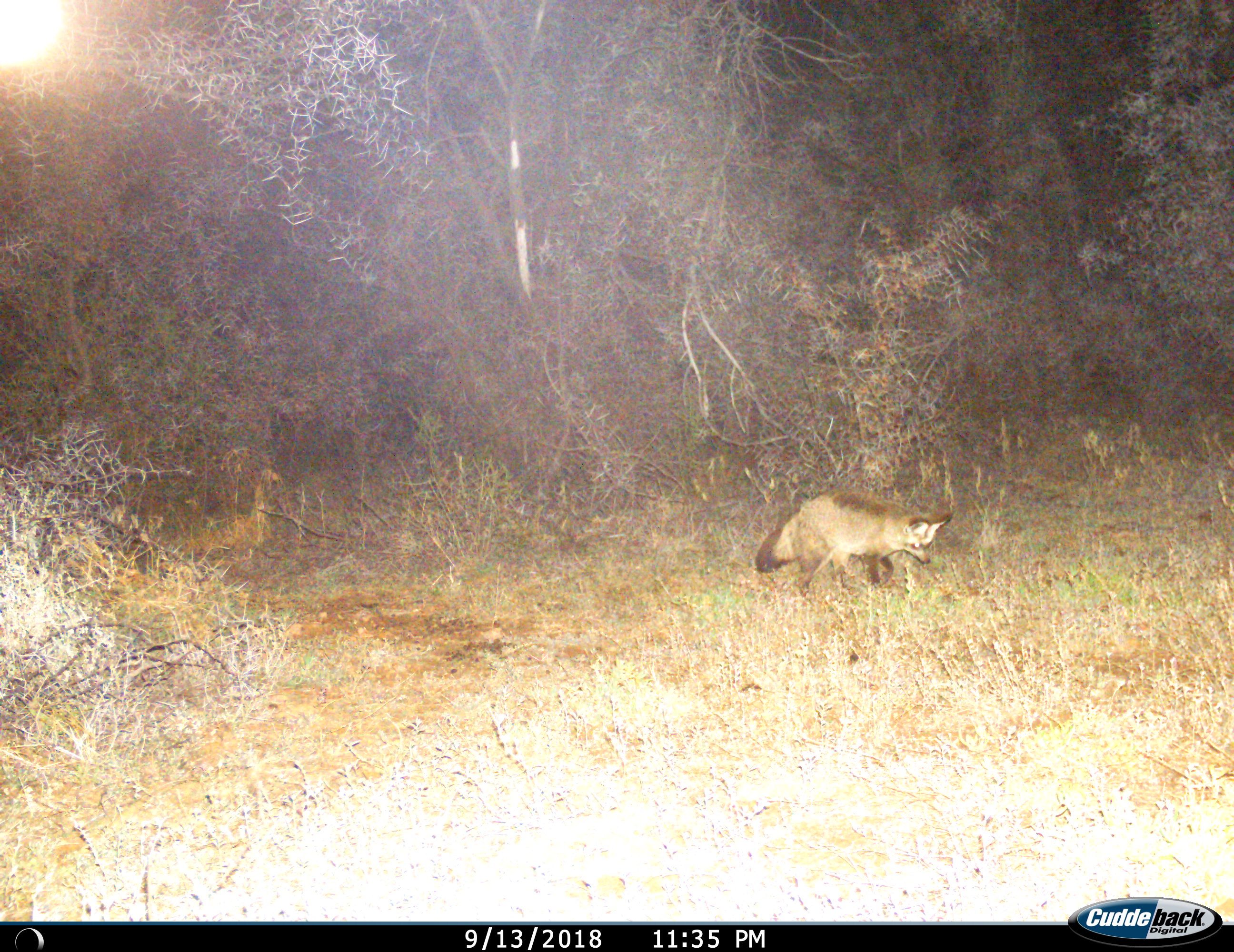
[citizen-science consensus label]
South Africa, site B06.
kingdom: Animalia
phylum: Chordata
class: Mammalia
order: Carnivora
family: Canidae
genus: Otocyon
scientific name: Otocyon megalotis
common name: bat-eared fox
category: foxbateared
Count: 1.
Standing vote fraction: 40%.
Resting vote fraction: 0%.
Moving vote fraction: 50%.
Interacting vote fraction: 10%.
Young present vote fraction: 0%.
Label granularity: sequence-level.